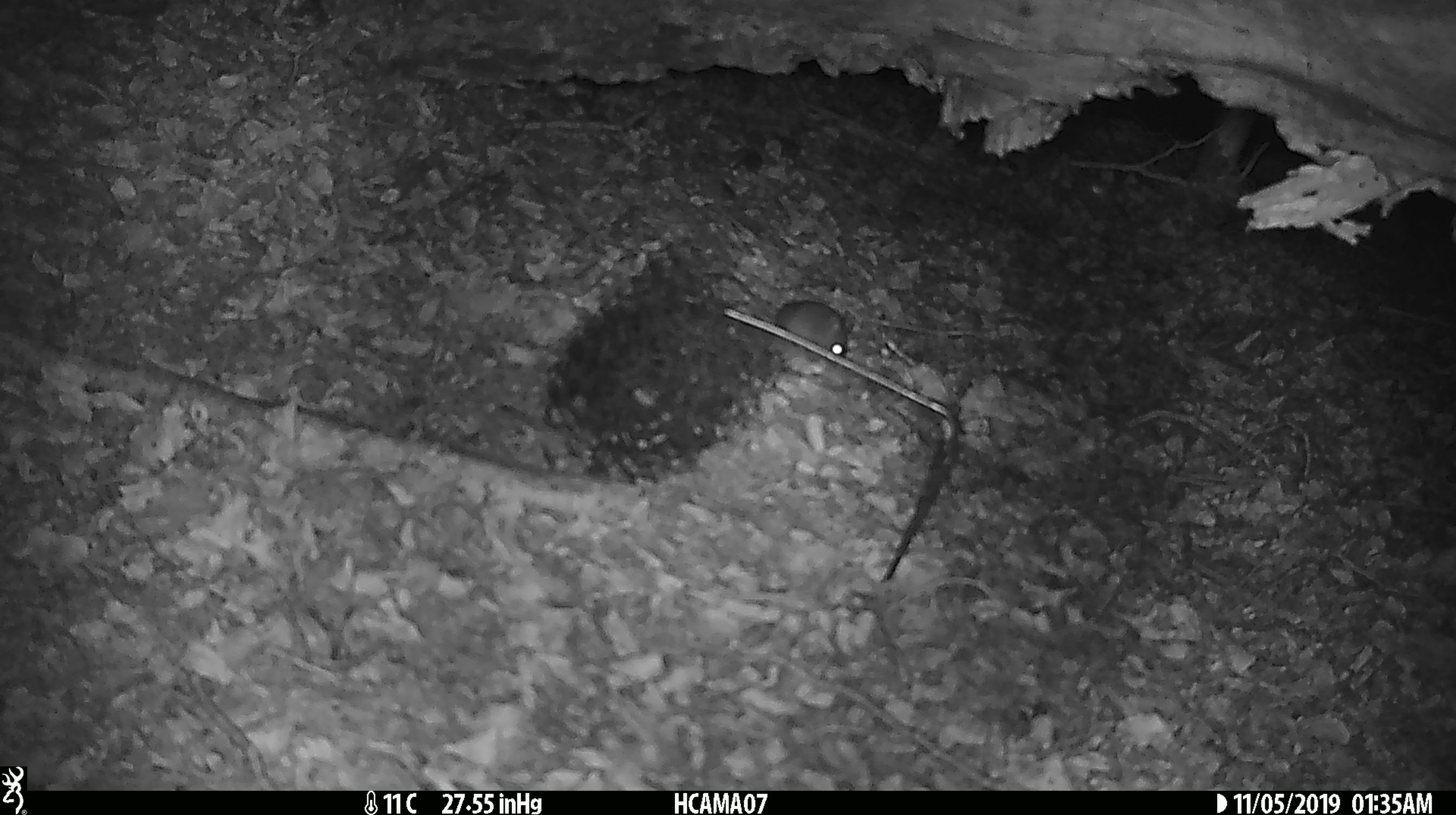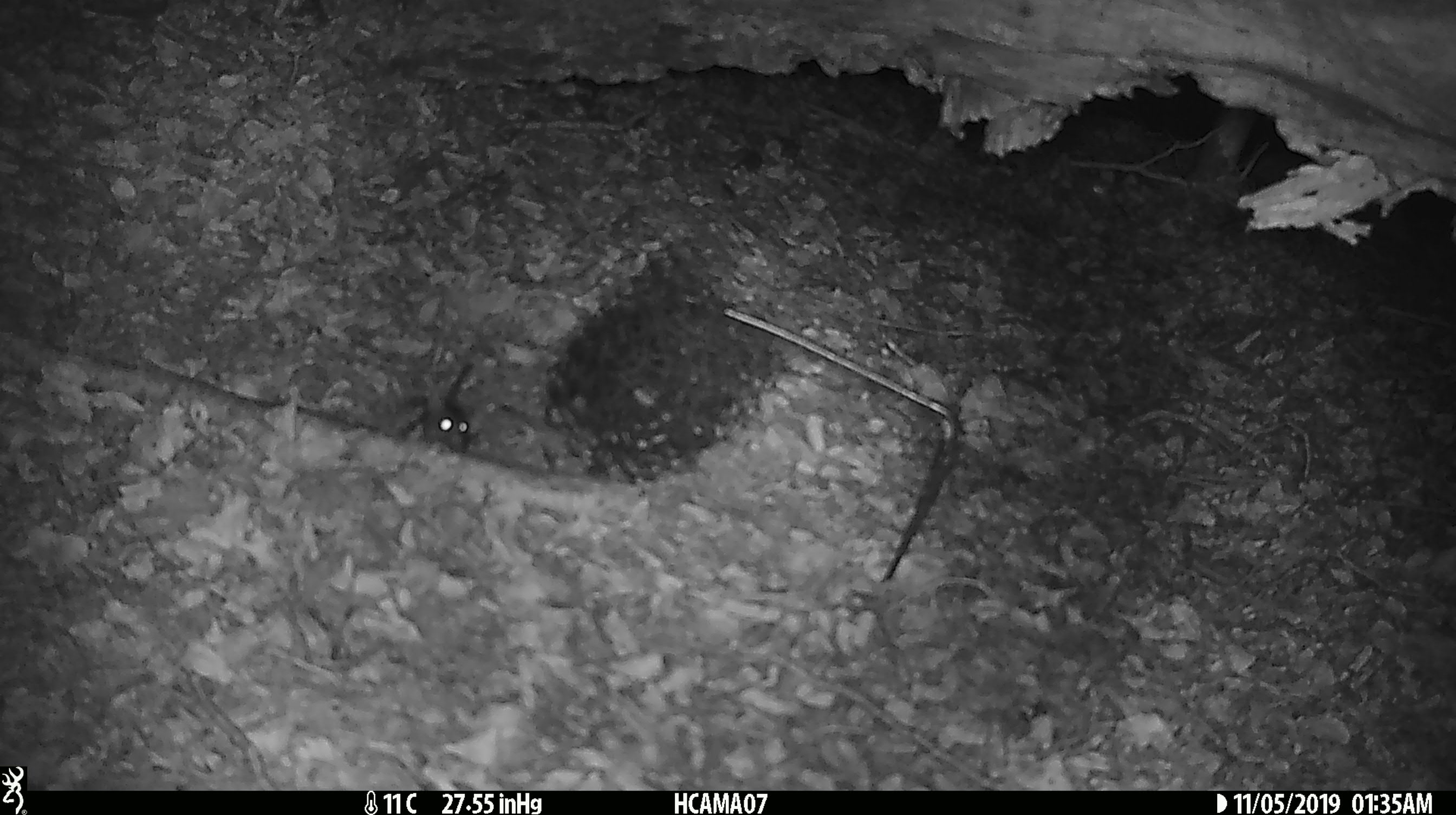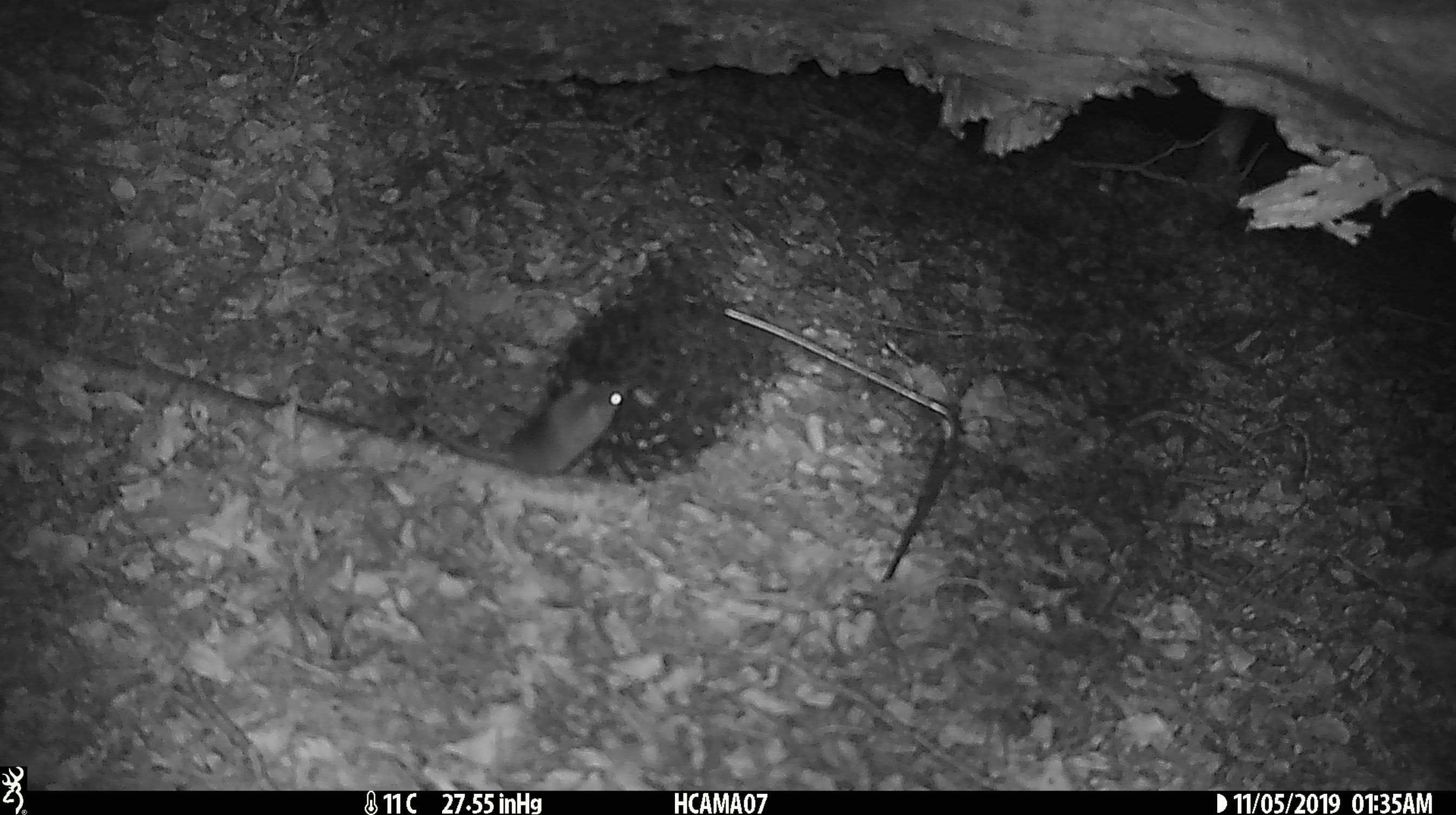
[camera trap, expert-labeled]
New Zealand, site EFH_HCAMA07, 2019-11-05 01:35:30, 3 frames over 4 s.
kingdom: Animalia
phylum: Chordata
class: Mammalia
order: Rodentia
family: Muridae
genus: Mus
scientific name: Mus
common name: mouse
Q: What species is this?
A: Mouse (Mus).